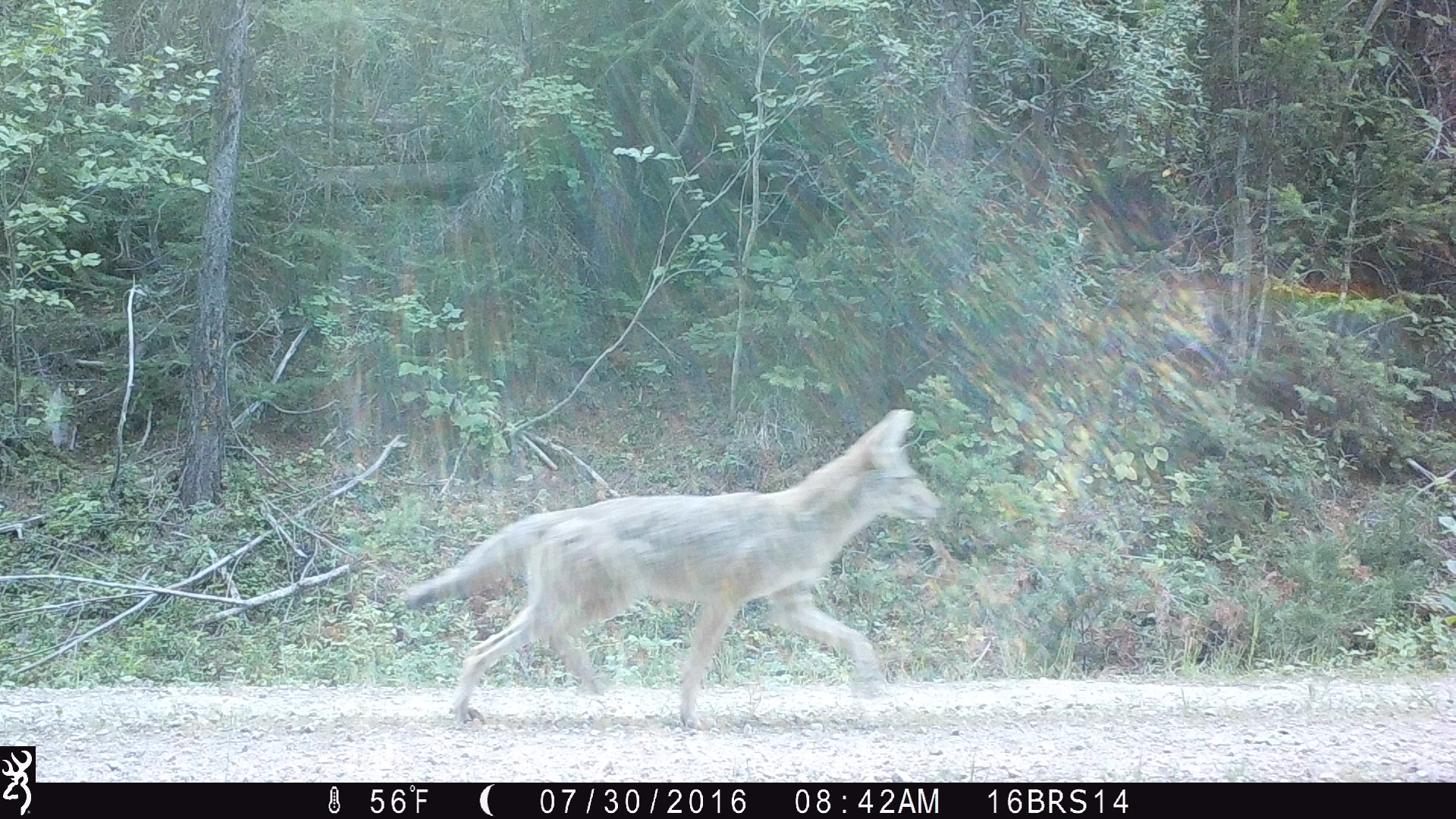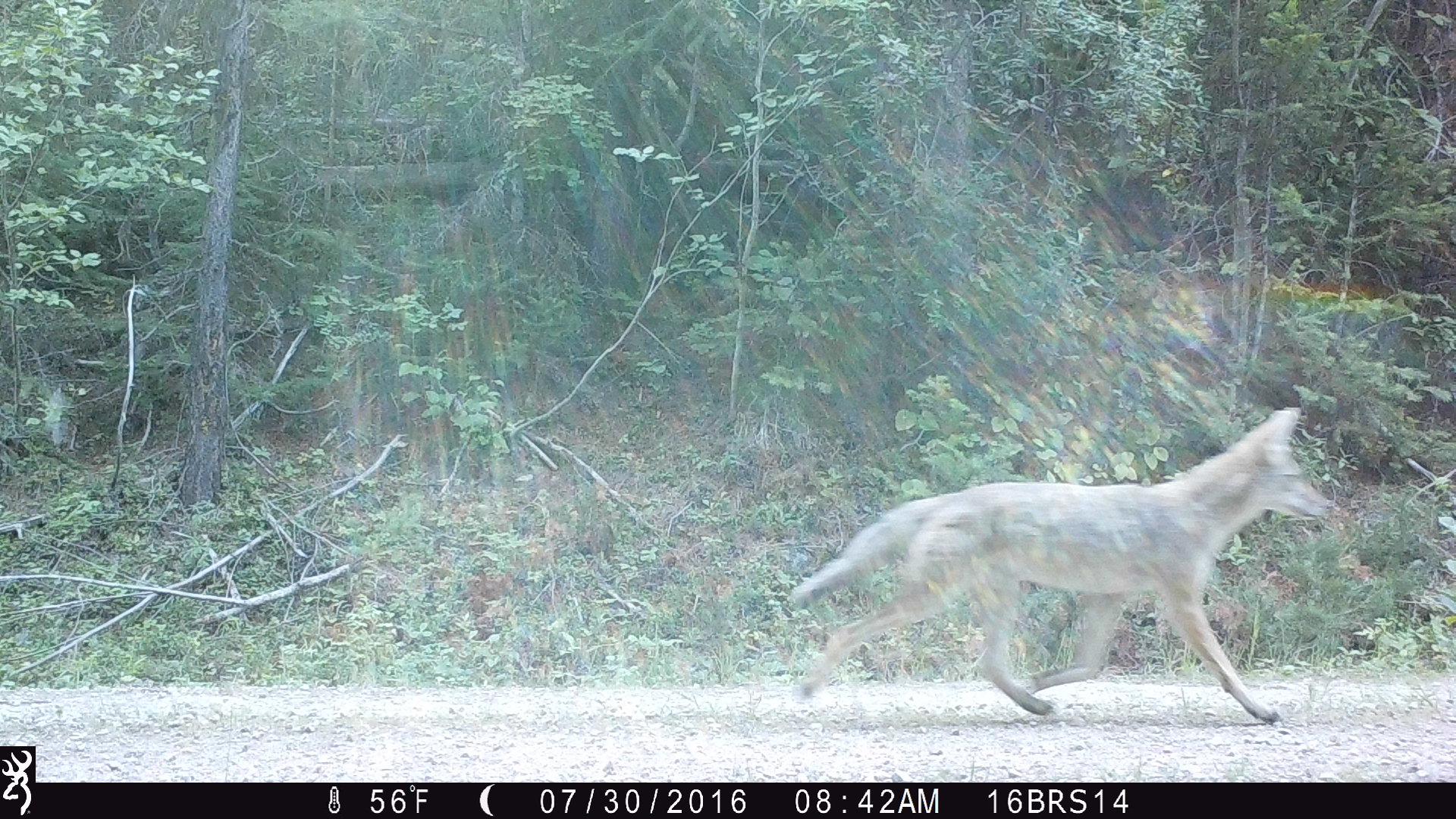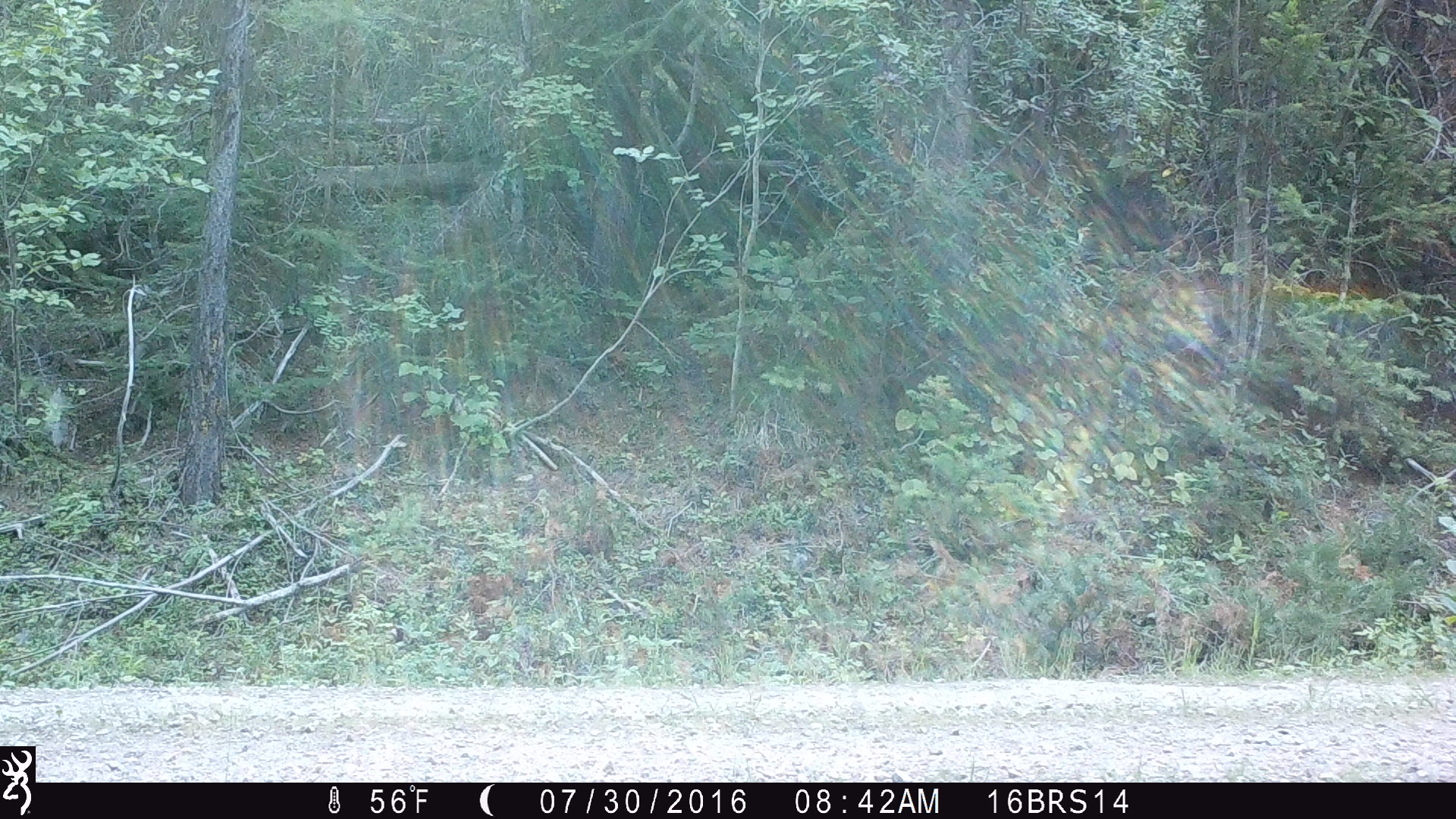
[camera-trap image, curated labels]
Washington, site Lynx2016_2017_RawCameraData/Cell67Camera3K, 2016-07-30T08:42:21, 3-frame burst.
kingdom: Animalia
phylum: Chordata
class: Mammalia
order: Carnivora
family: Canidae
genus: Canis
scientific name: Canis latrans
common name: coyote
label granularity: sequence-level